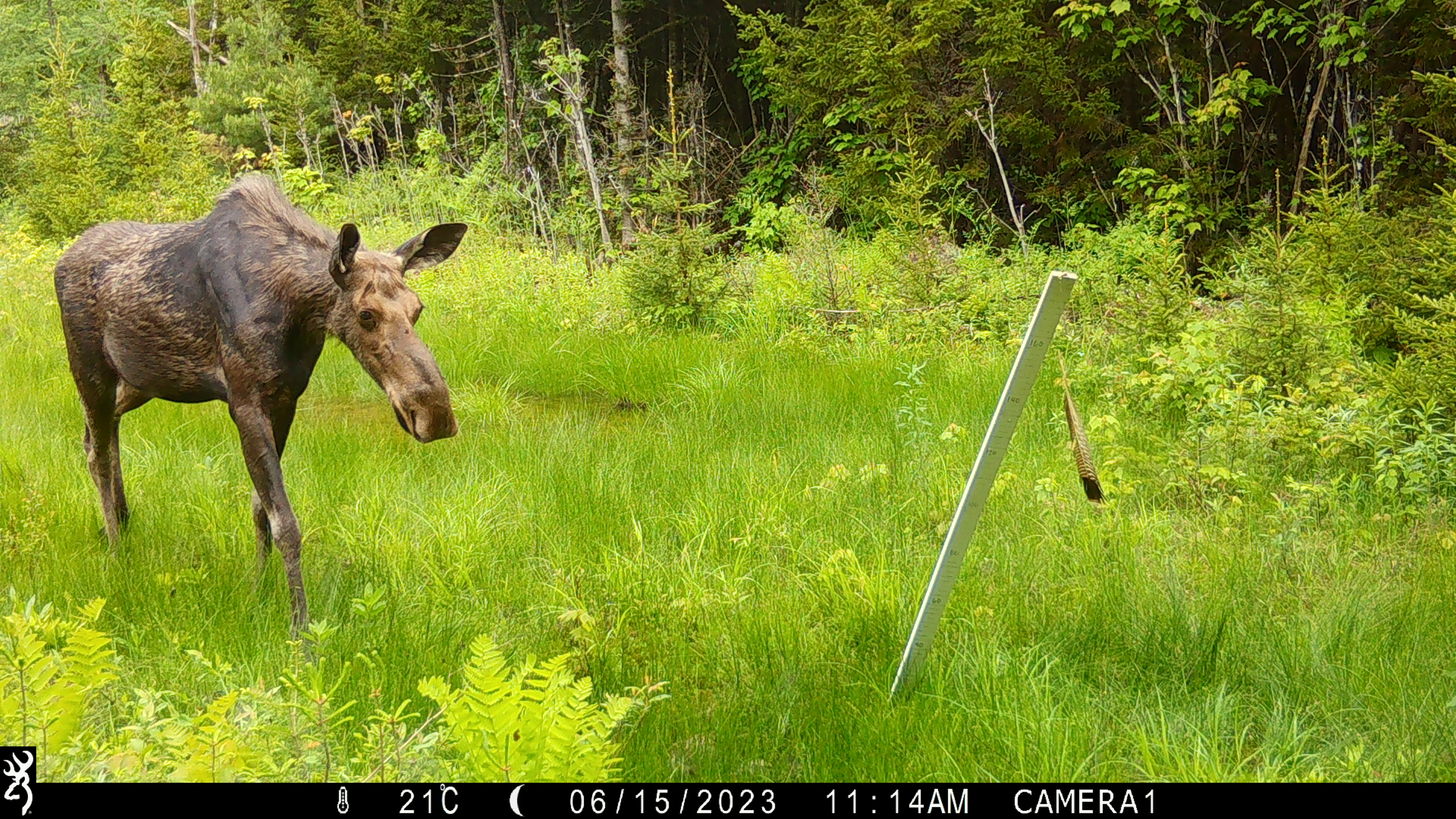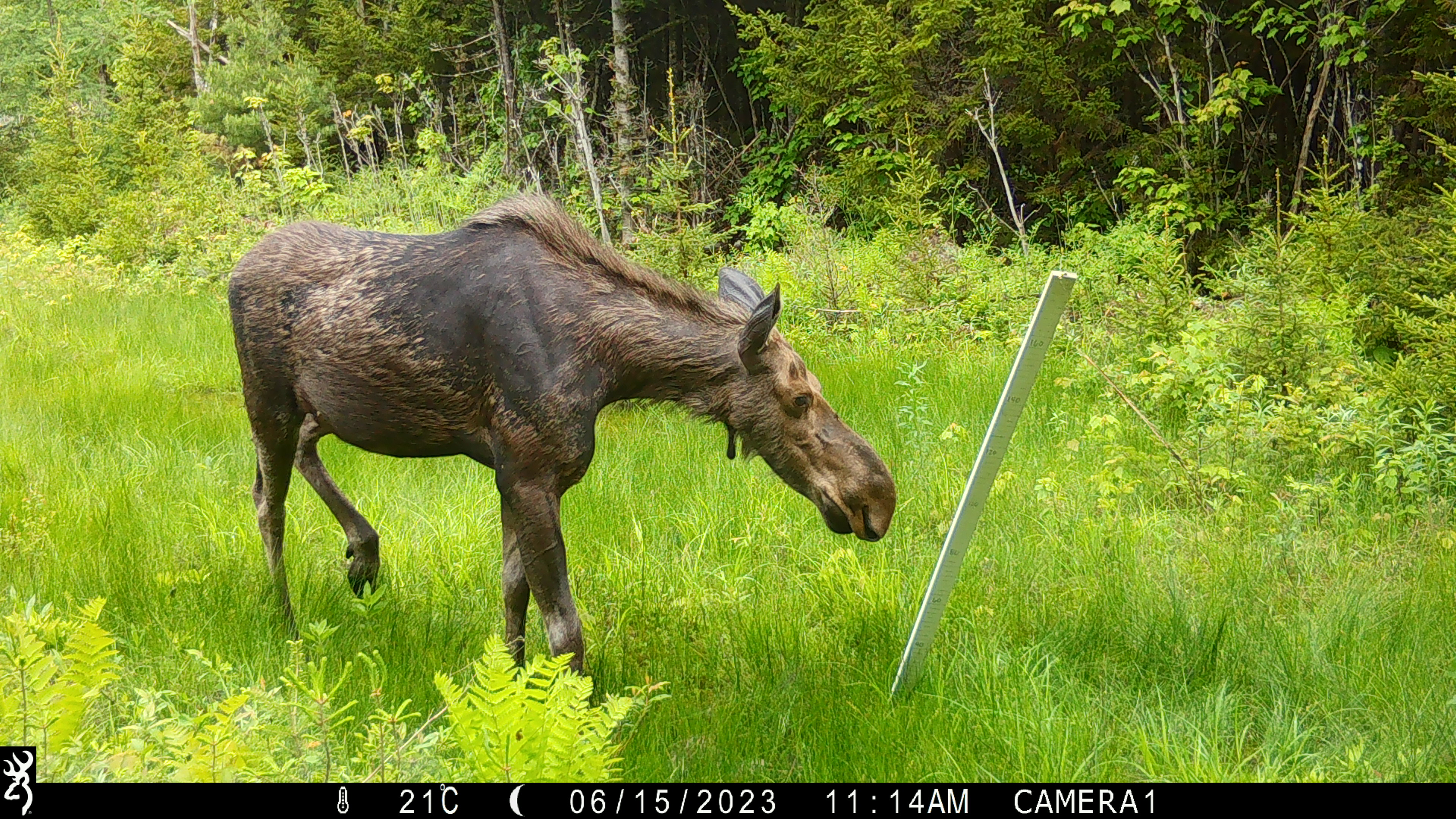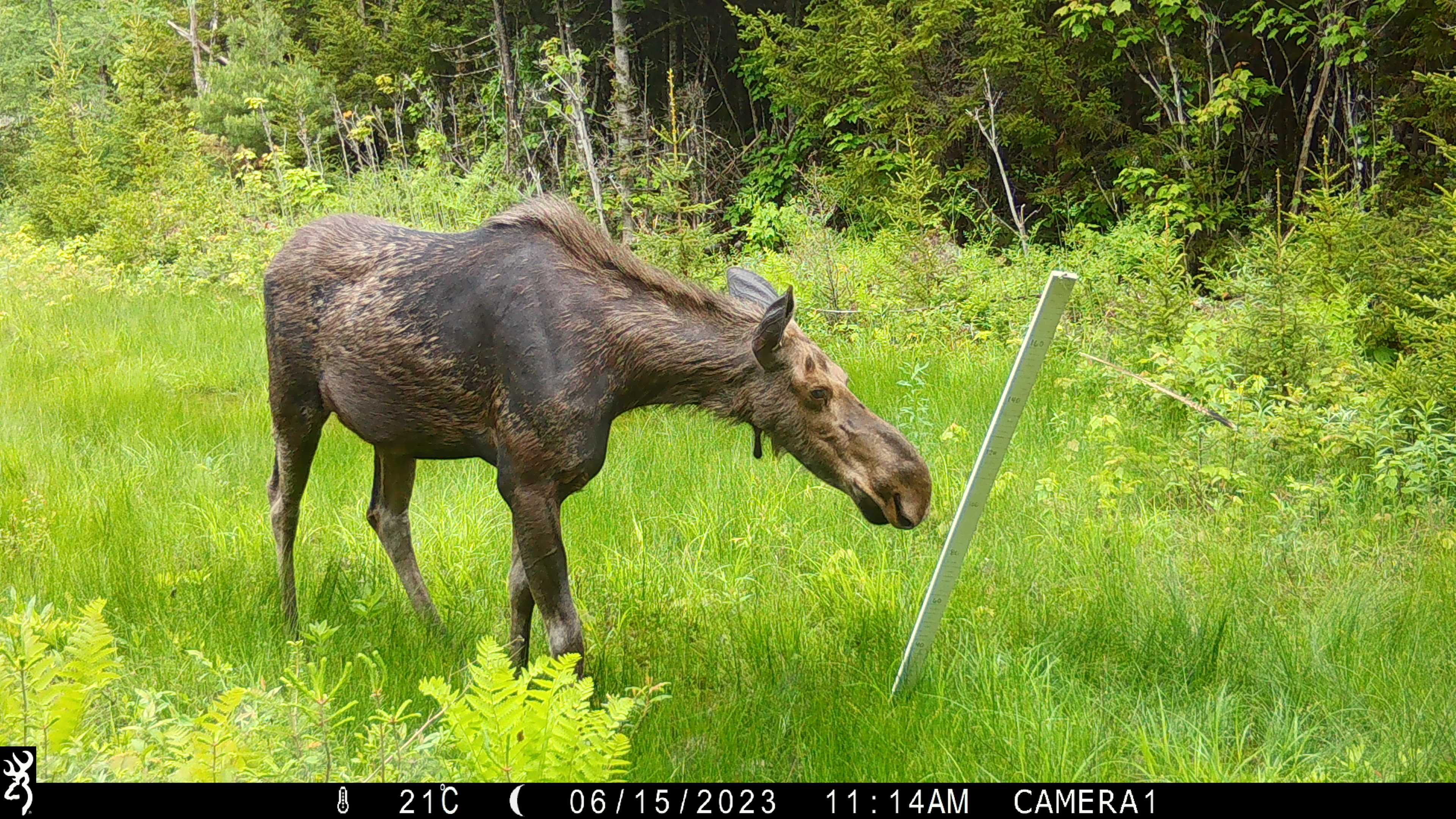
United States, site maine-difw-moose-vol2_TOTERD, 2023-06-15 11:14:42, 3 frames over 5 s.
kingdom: Animalia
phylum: Chordata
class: Mammalia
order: Artiodactyla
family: Cervidae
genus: Alces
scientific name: Alces alces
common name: moose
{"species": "moose (Alces alces)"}